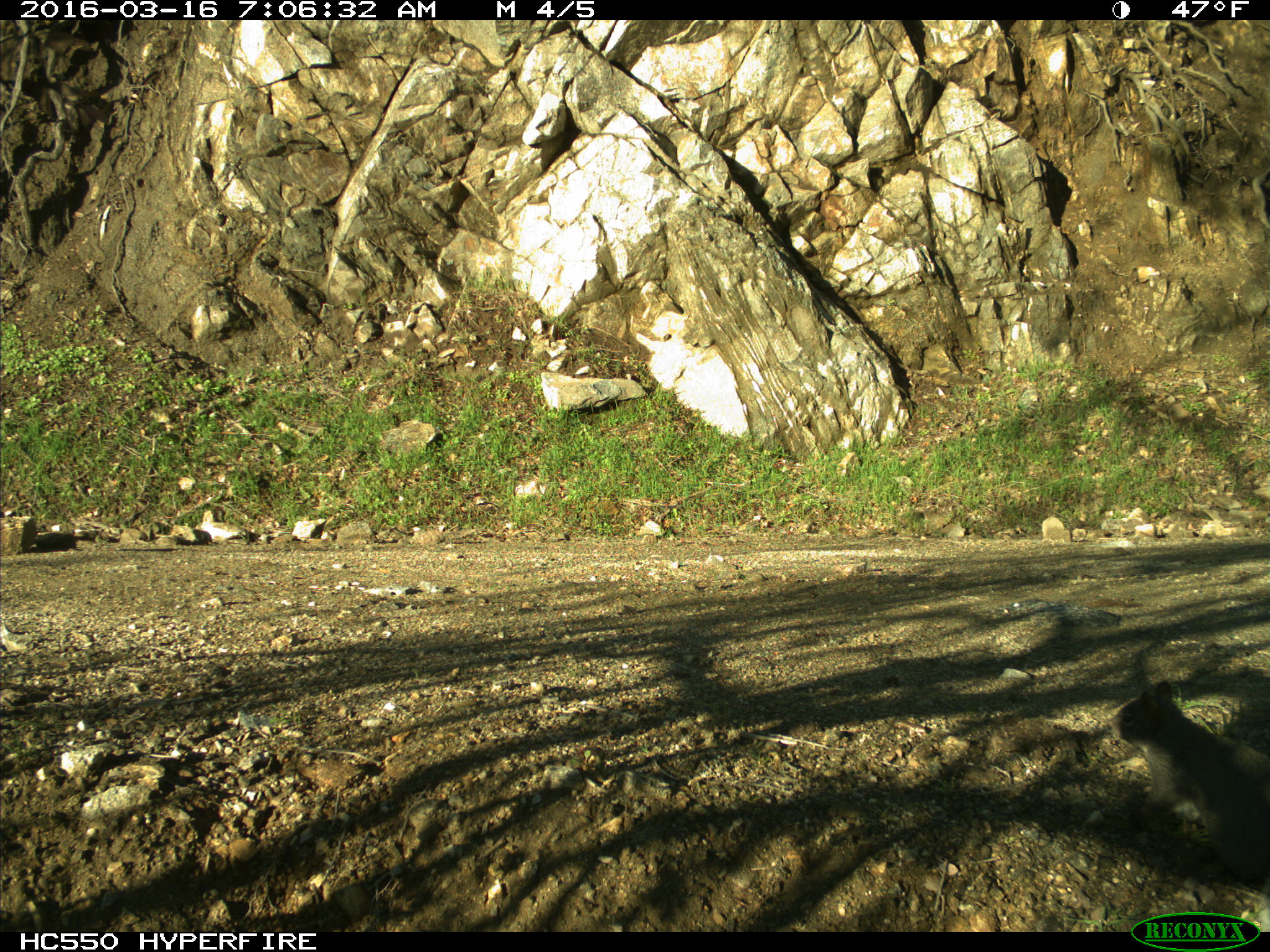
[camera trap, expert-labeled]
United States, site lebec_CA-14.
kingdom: Animalia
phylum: Chordata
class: Mammalia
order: Rodentia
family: Sciuridae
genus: Sciurus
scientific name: Sciurus carolinensis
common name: eastern gray squirrel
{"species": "Sciurus carolinensis (eastern gray squirrel)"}